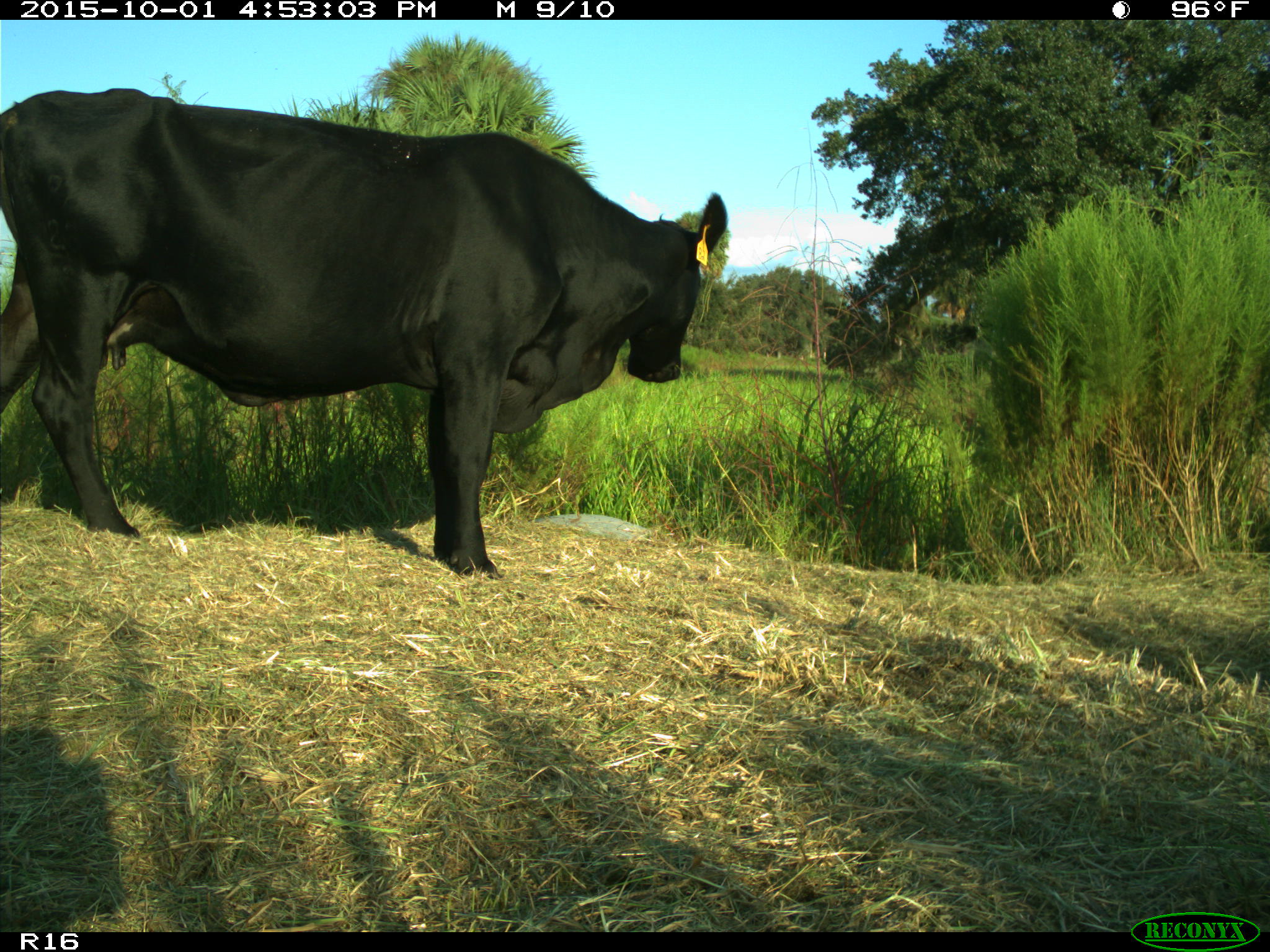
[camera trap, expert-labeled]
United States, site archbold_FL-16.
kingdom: Animalia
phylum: Chordata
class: Mammalia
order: Artiodactyla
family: Bovidae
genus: Bos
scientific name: Bos taurus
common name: domestic cow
Bos taurus (domestic cow).